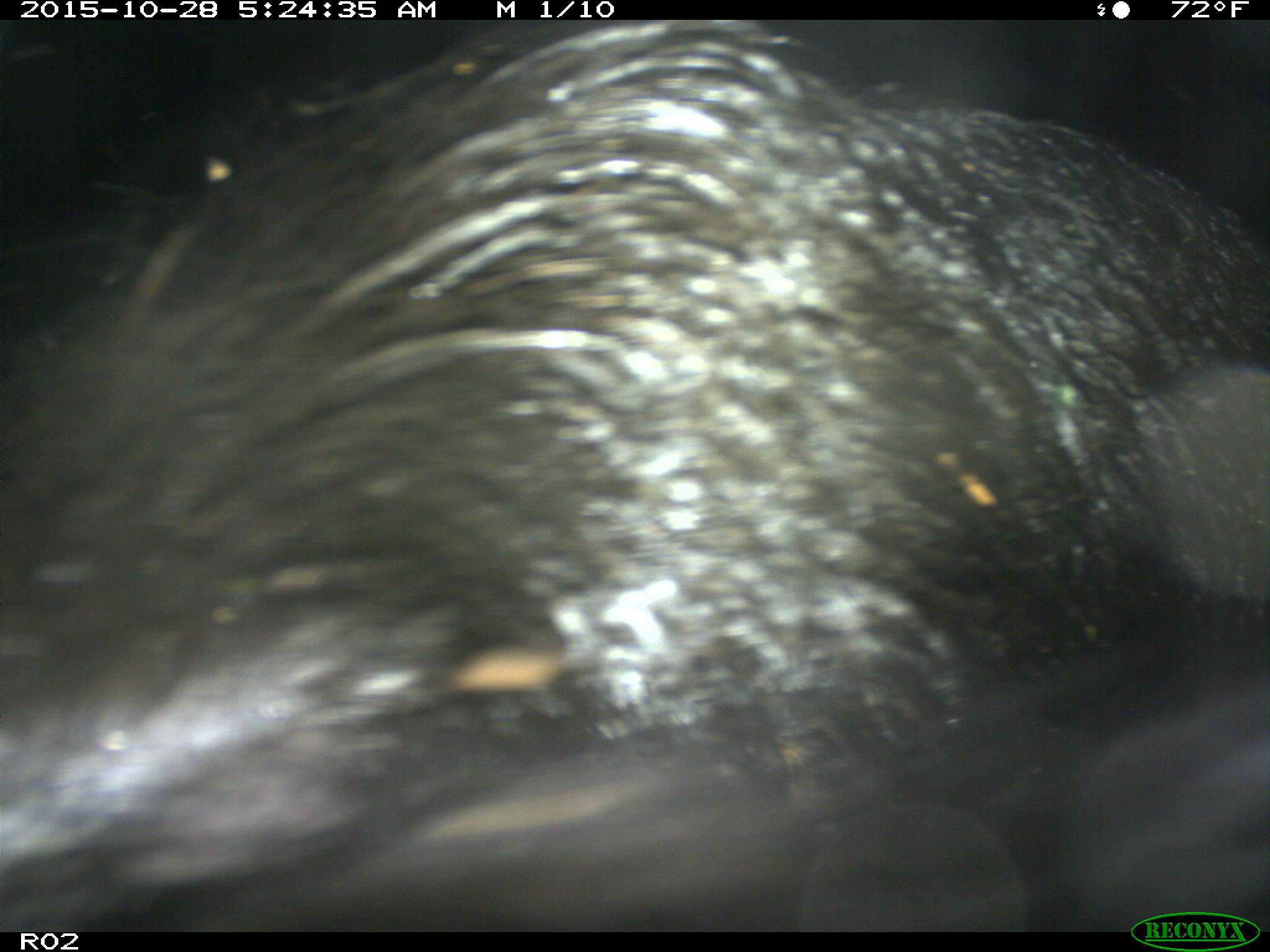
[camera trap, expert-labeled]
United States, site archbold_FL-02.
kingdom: Animalia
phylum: Chordata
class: Mammalia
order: Artiodactyla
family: Suidae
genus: Sus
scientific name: Sus scrofa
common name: wild boar